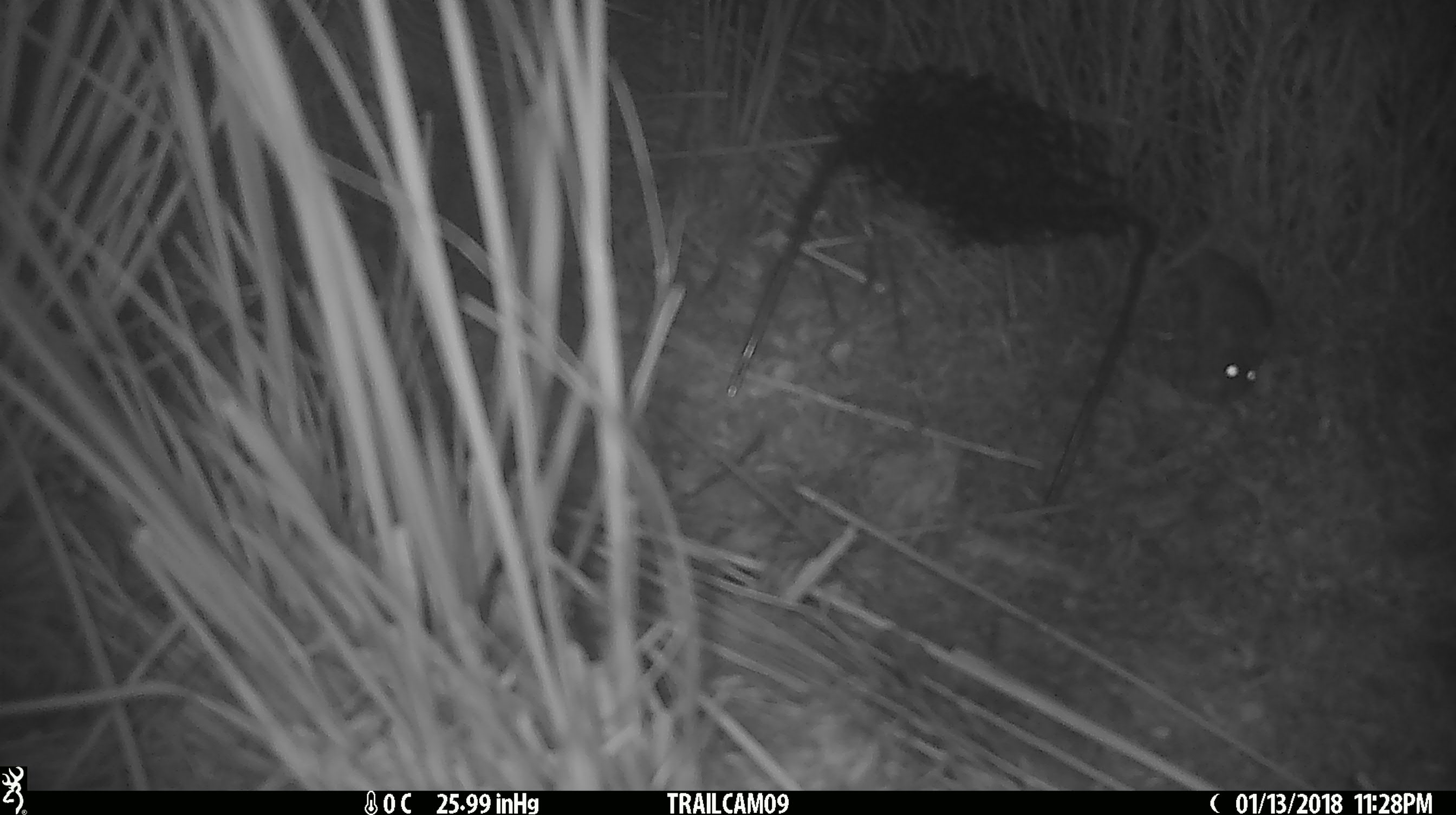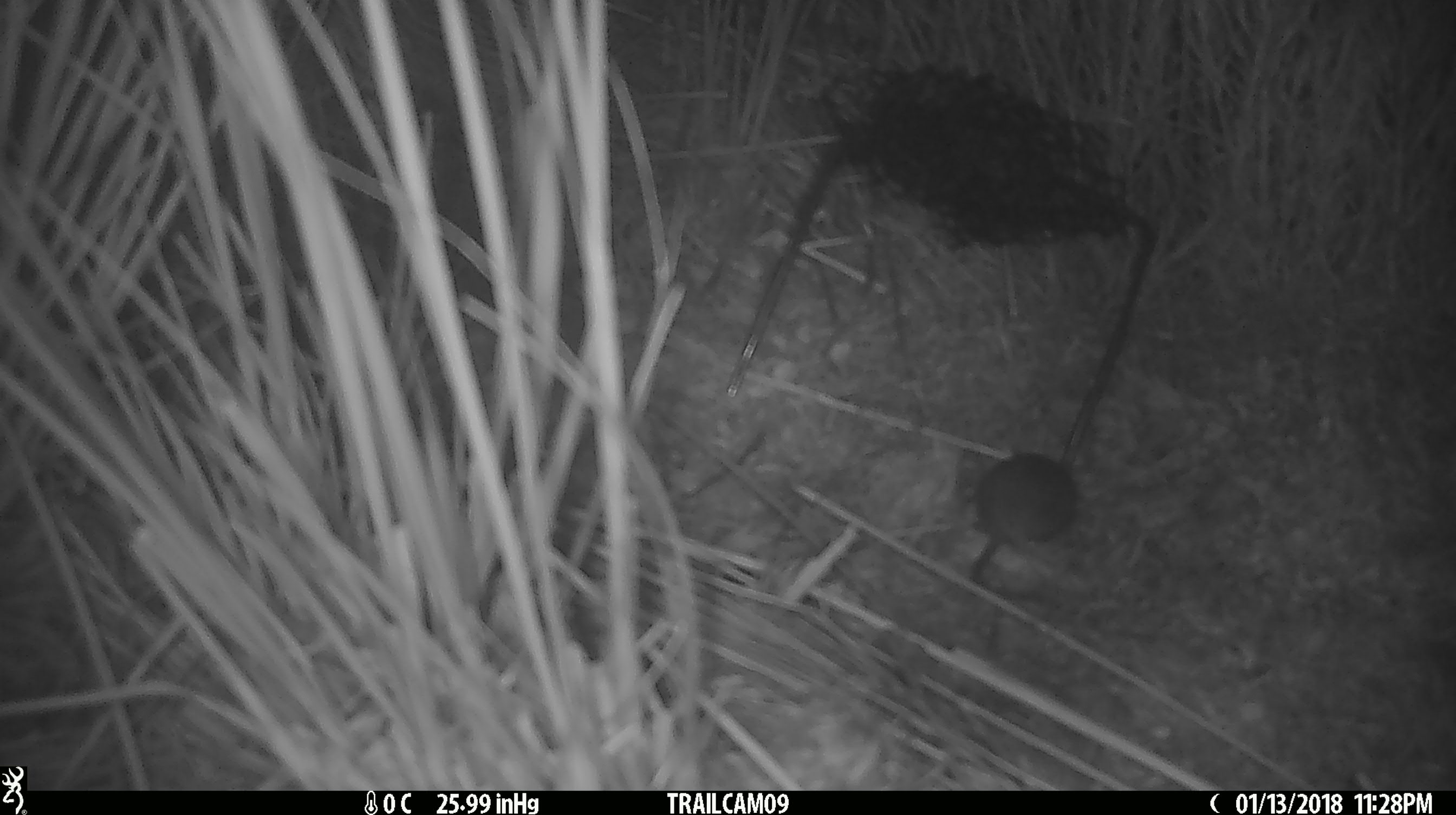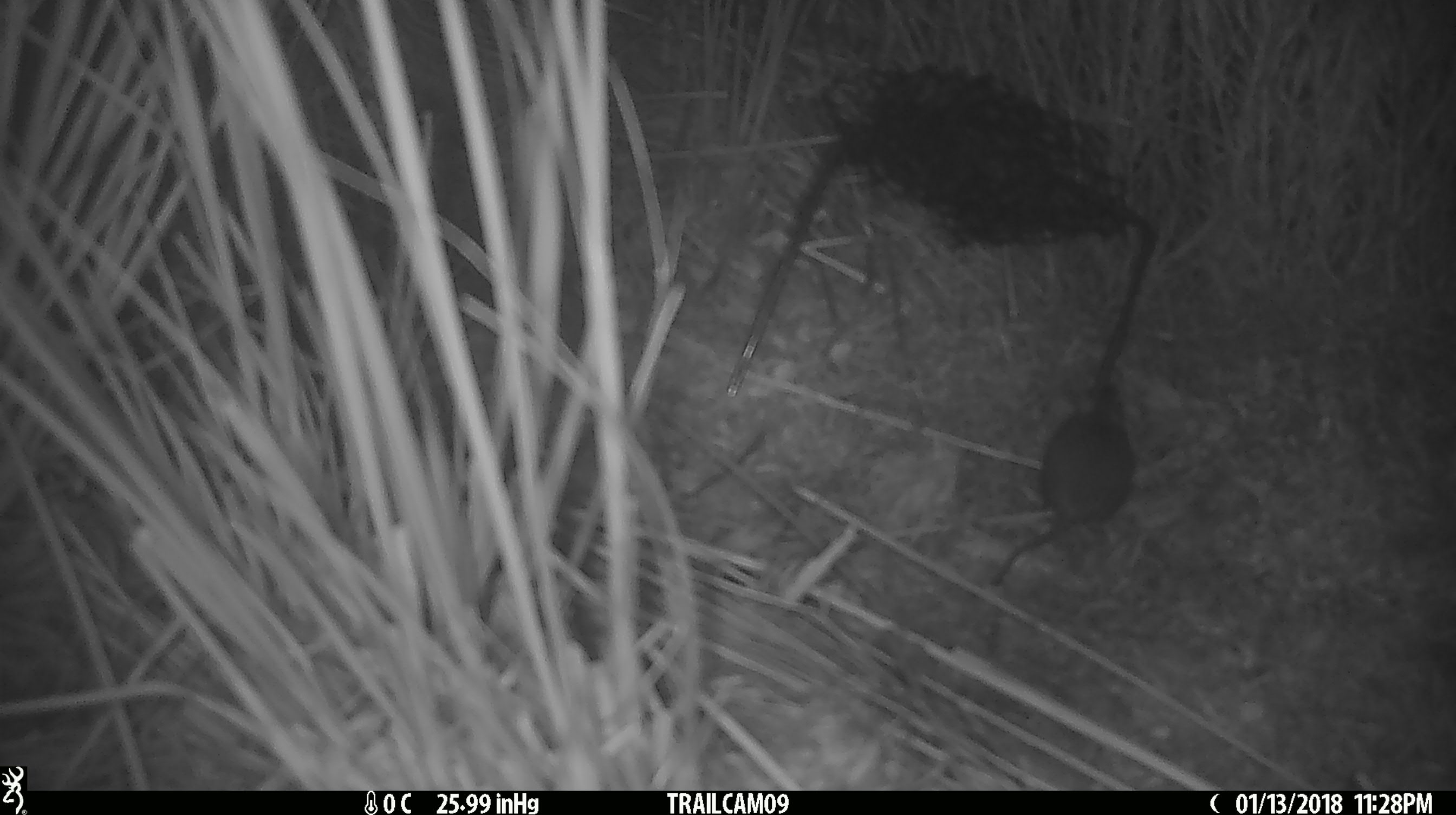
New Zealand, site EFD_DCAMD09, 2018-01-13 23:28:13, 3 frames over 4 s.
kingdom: Animalia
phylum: Chordata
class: Mammalia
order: Rodentia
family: Muridae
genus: Mus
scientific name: Mus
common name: mouse